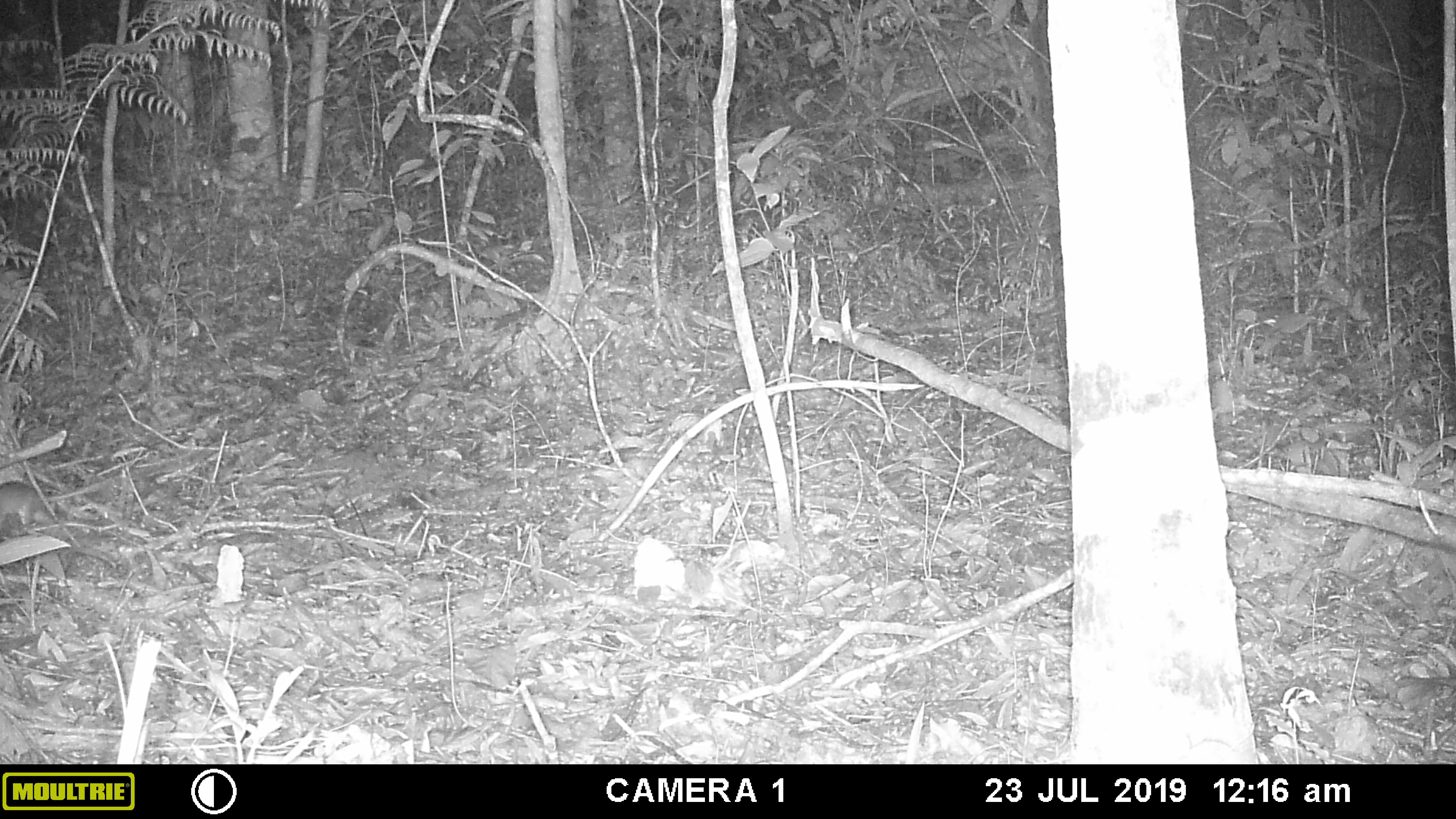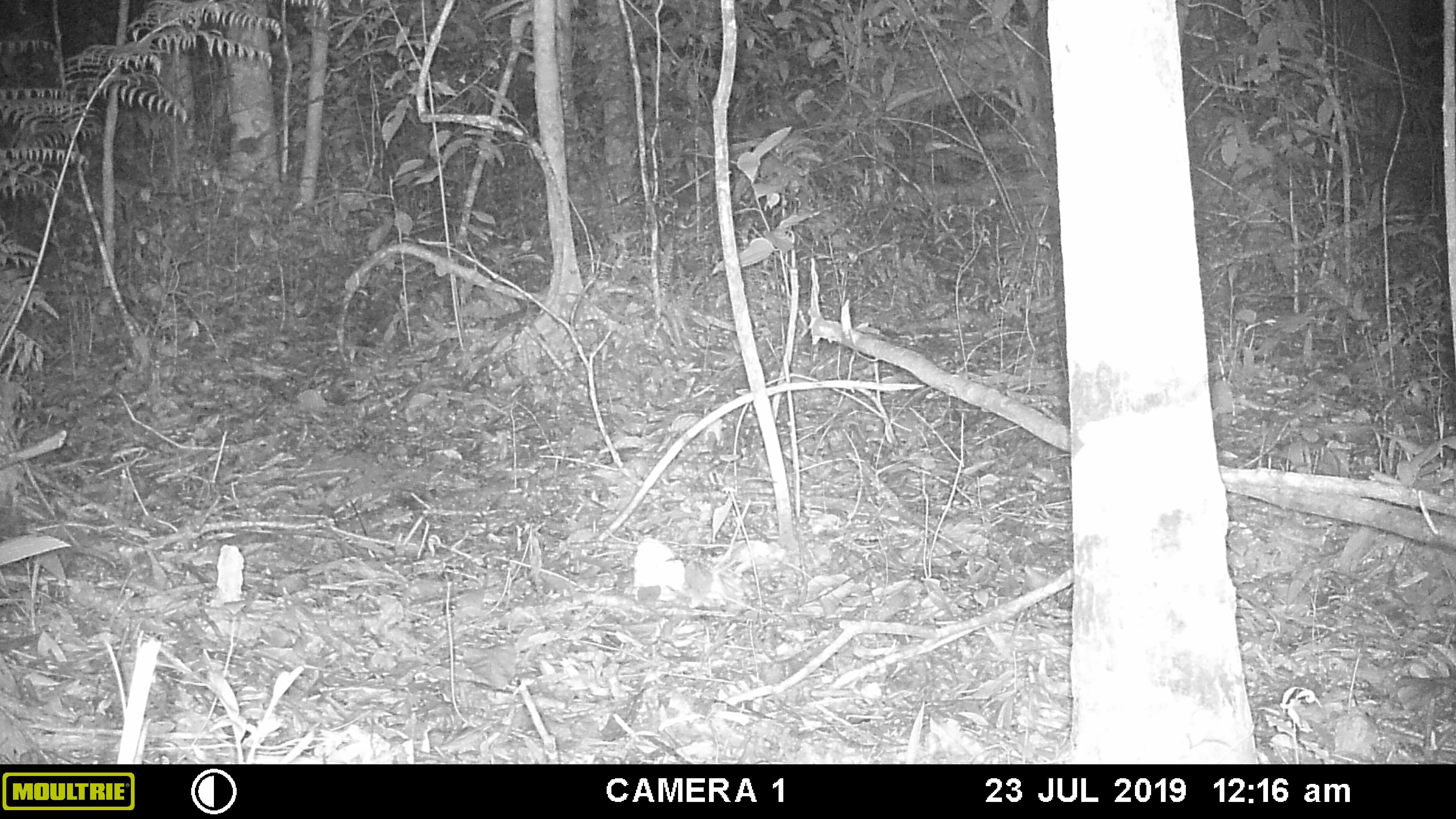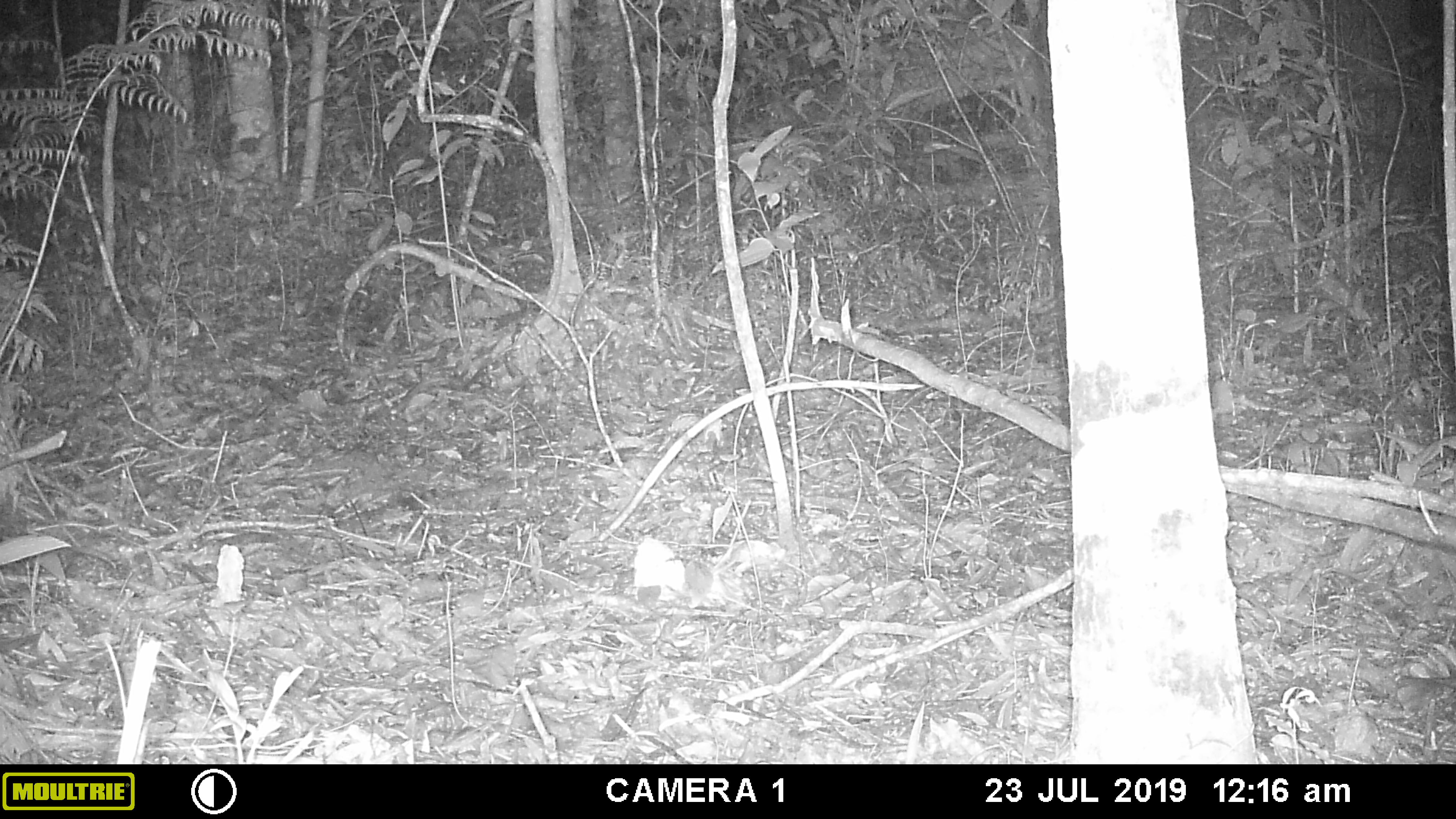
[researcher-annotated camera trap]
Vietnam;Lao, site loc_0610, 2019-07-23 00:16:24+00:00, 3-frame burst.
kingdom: Animalia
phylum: Chordata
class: Mammalia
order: Rodentia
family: Muridae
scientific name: Muridae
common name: old-world mice and rats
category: unidentified murid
Unidentified murid (old-world mice and rats) (Muridae). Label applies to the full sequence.